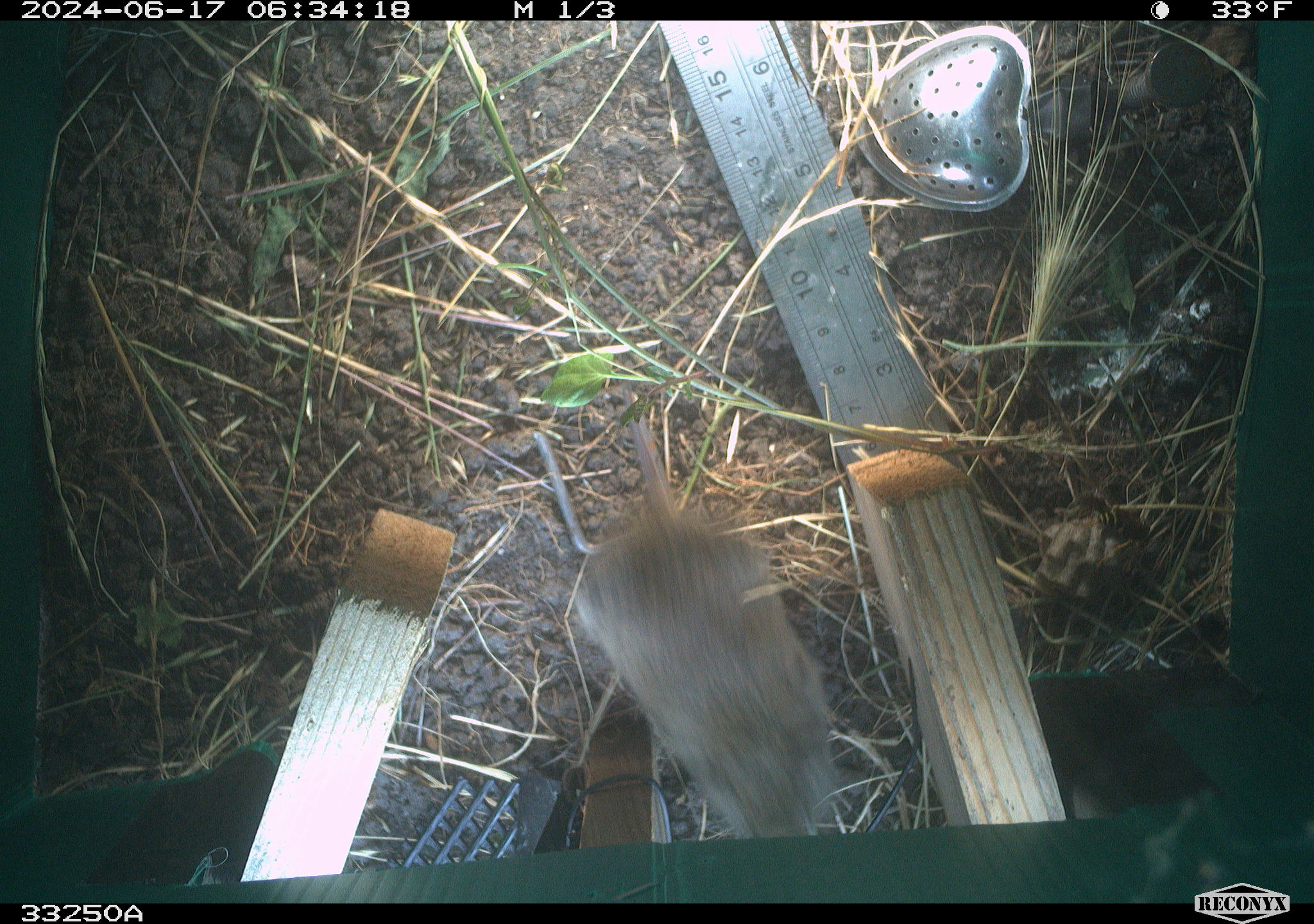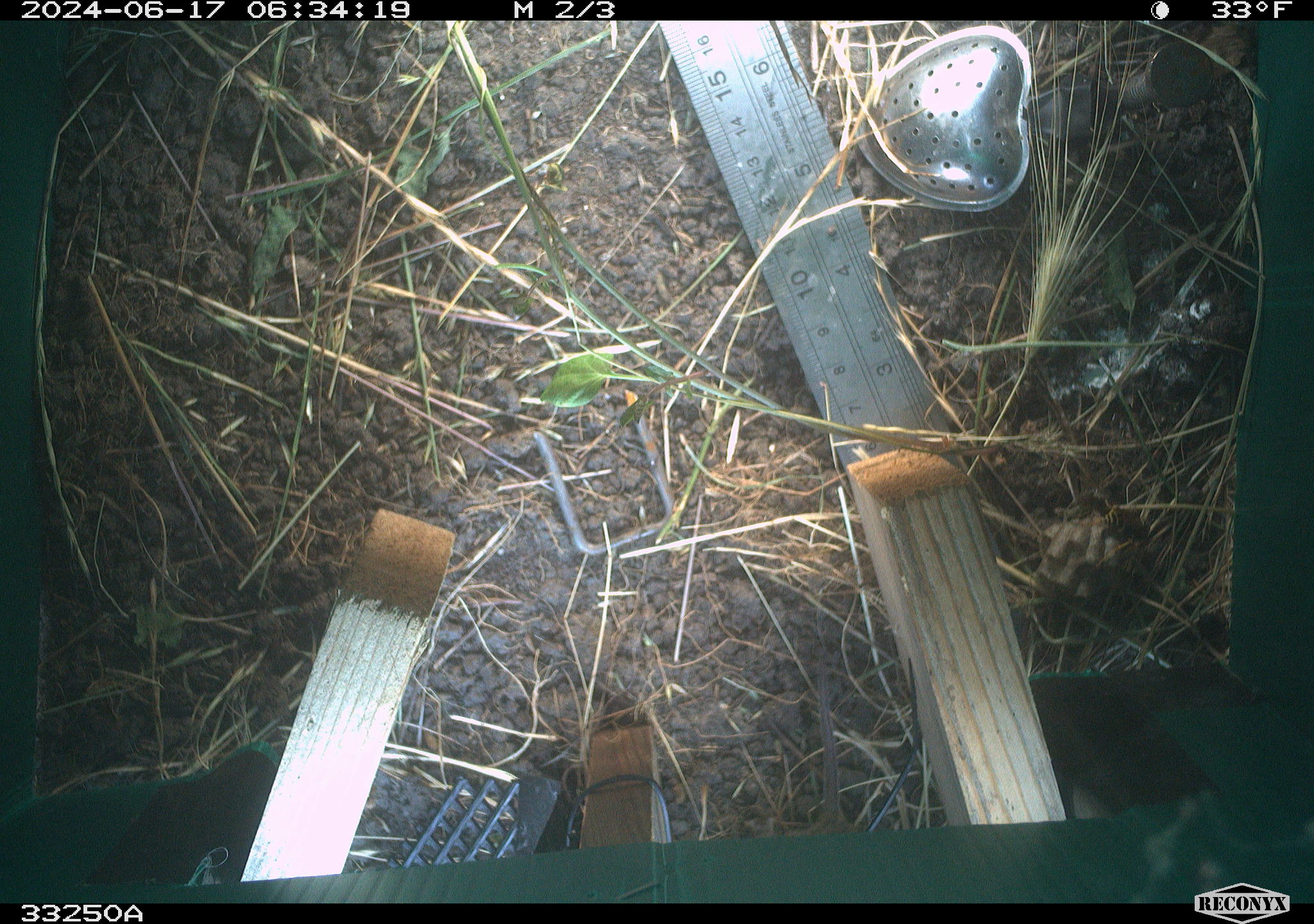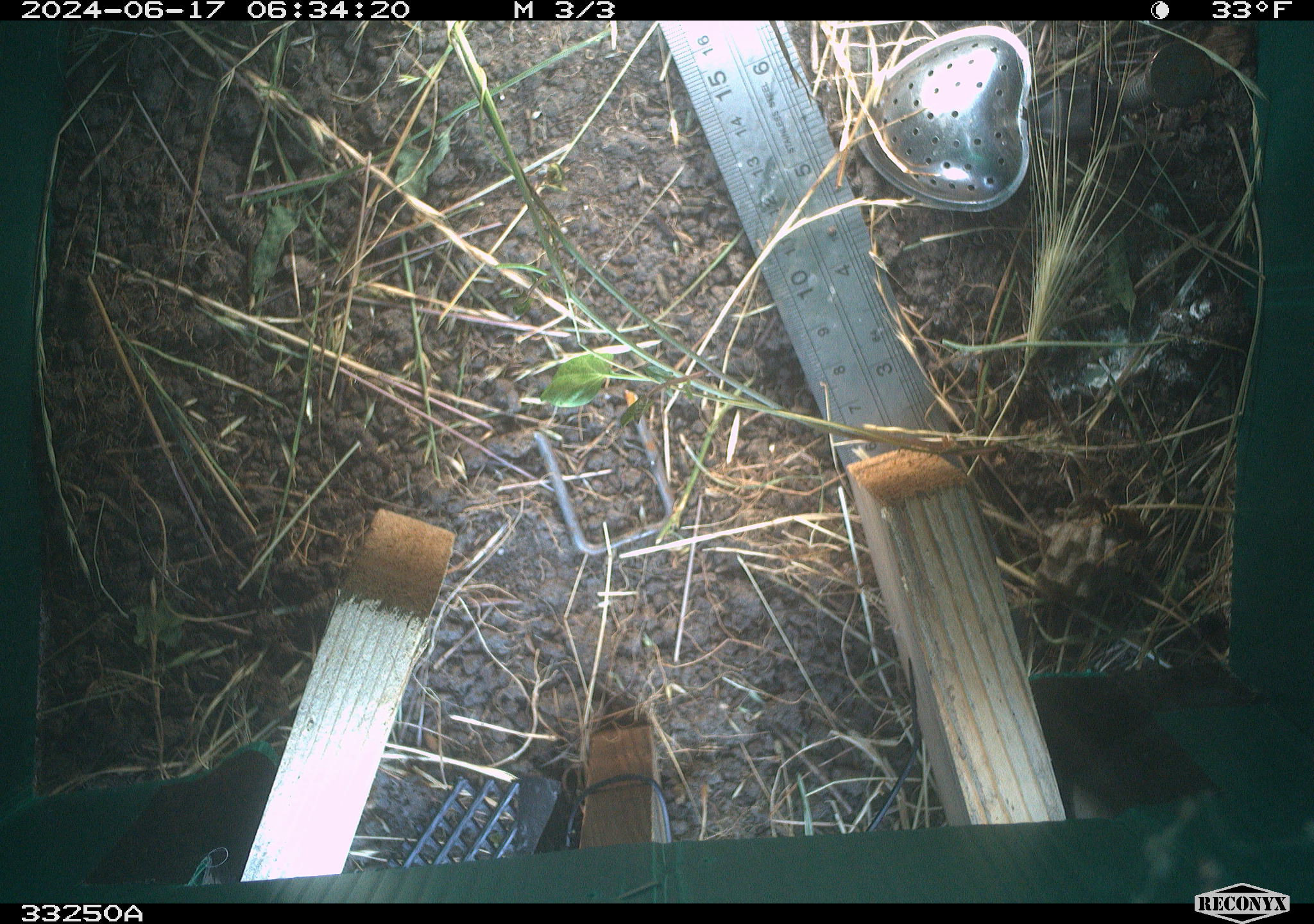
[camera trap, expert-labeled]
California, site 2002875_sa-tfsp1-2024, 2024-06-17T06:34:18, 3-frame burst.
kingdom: Animalia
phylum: Chordata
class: Mammalia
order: Rodentia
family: Cricetidae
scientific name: Arvicolinae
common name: voles, lemmings, and muskrats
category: arvicolinae subfamily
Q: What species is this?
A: Arvicolinae subfamily (voles, lemmings, and muskrats) (Arvicolinae).